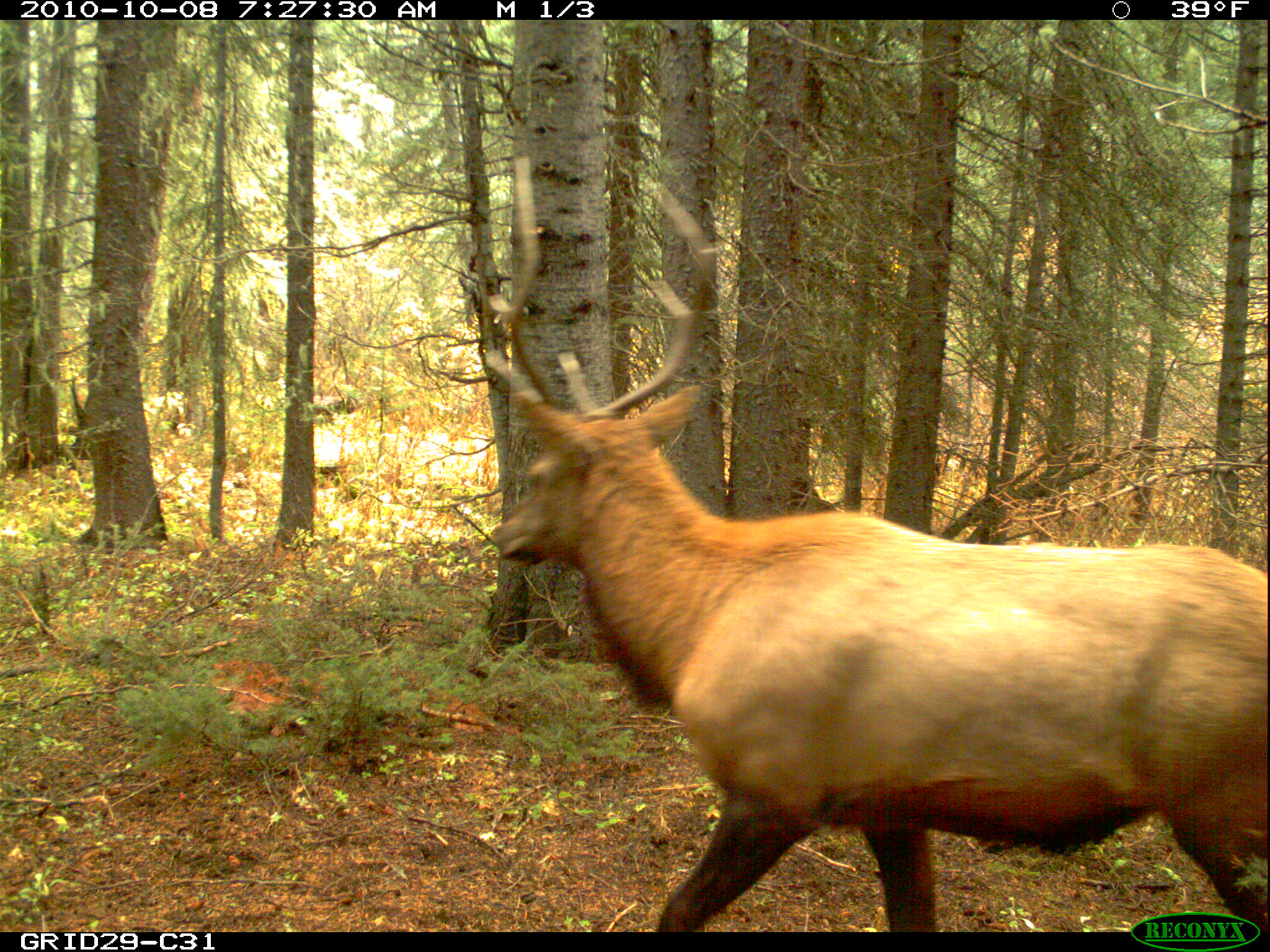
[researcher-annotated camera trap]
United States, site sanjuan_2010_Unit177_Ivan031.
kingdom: Animalia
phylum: Chordata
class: Mammalia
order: Artiodactyla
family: Cervidae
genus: Cervus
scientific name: Cervus elaphus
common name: red deer